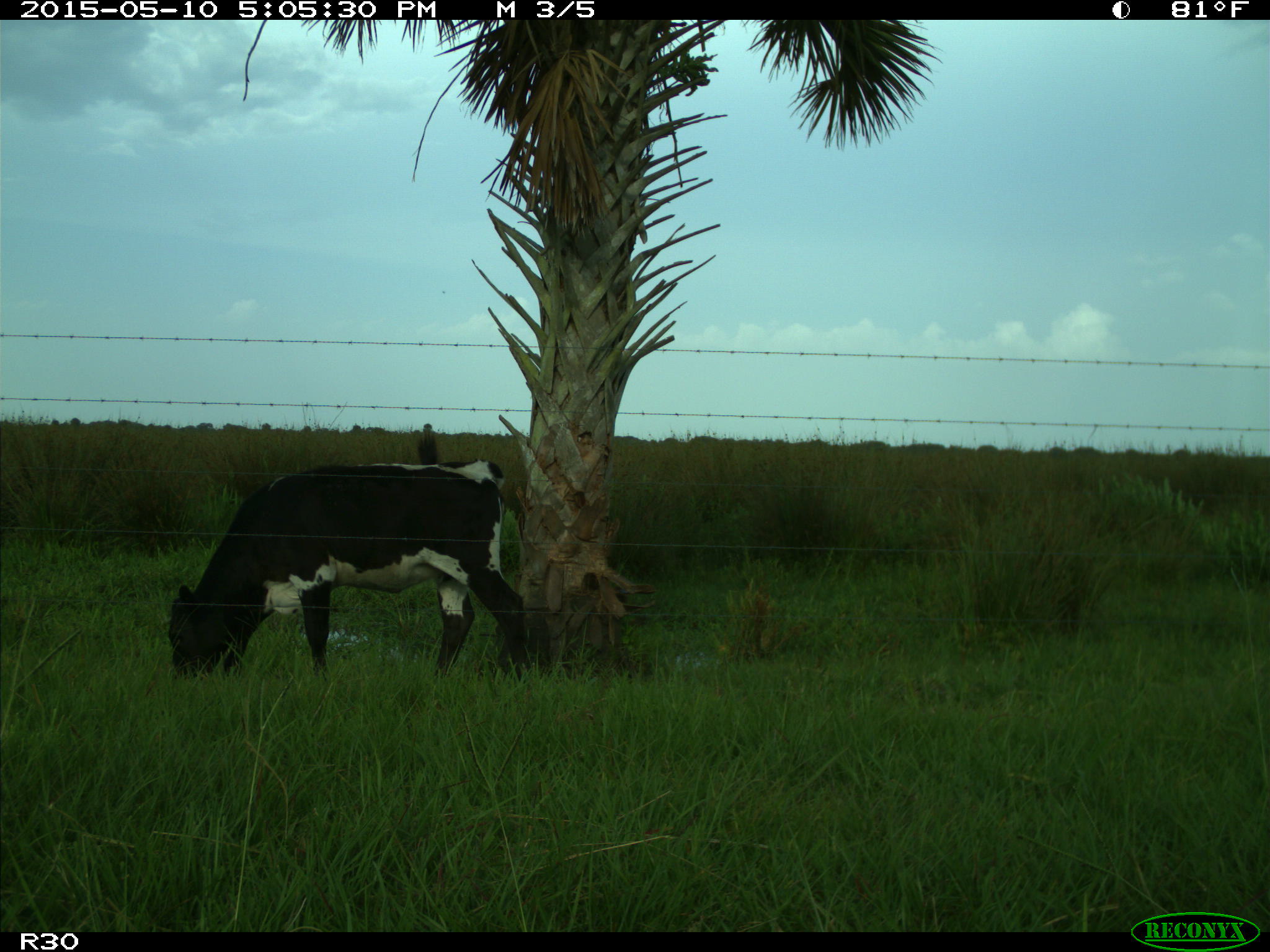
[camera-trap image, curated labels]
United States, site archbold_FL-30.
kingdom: Animalia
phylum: Chordata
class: Mammalia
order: Artiodactyla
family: Bovidae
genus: Bos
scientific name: Bos taurus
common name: domestic cow